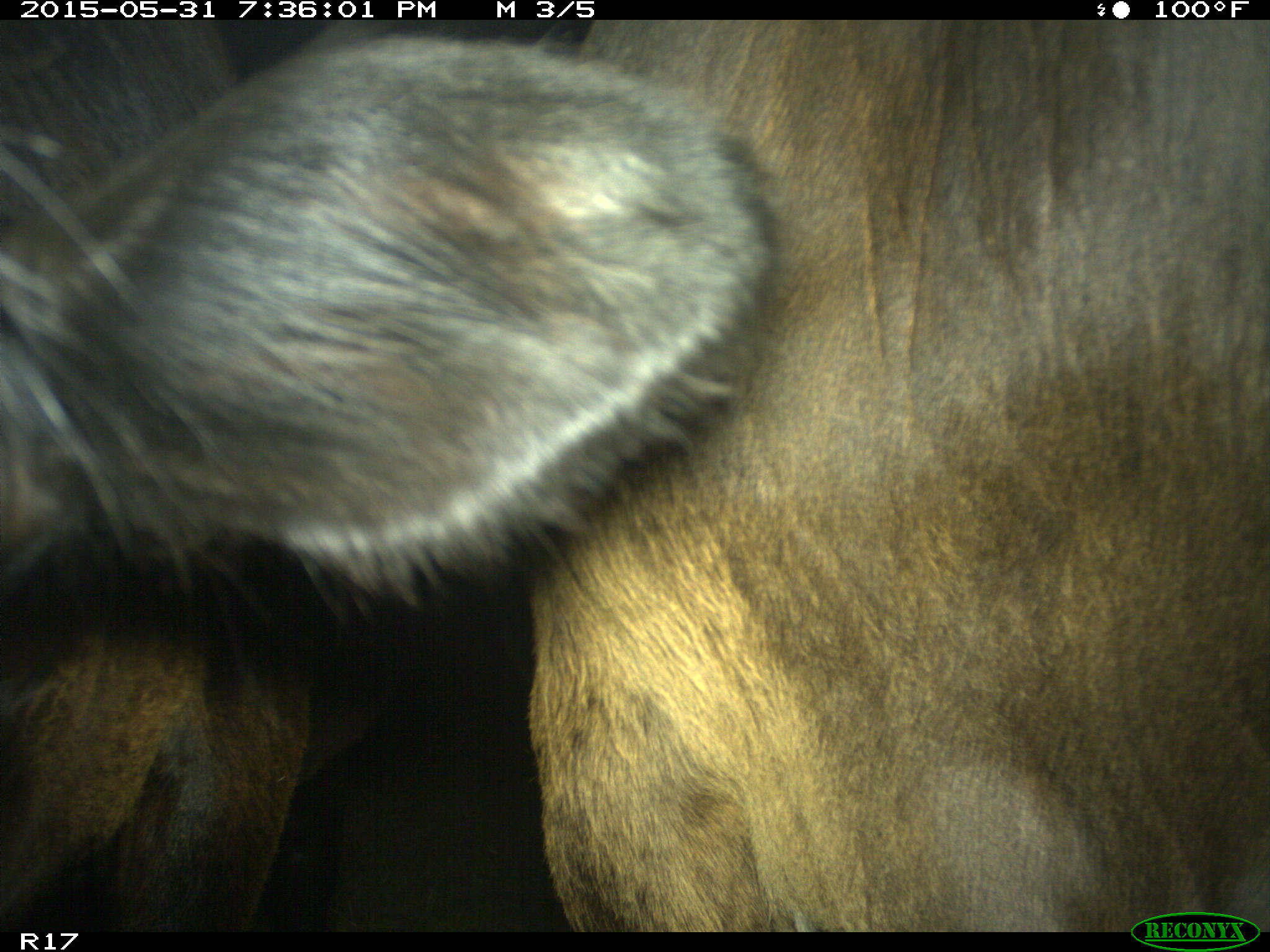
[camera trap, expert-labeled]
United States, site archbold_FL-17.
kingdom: Animalia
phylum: Chordata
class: Mammalia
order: Artiodactyla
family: Bovidae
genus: Bos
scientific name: Bos taurus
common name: domestic cow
Bos taurus (domestic cow).